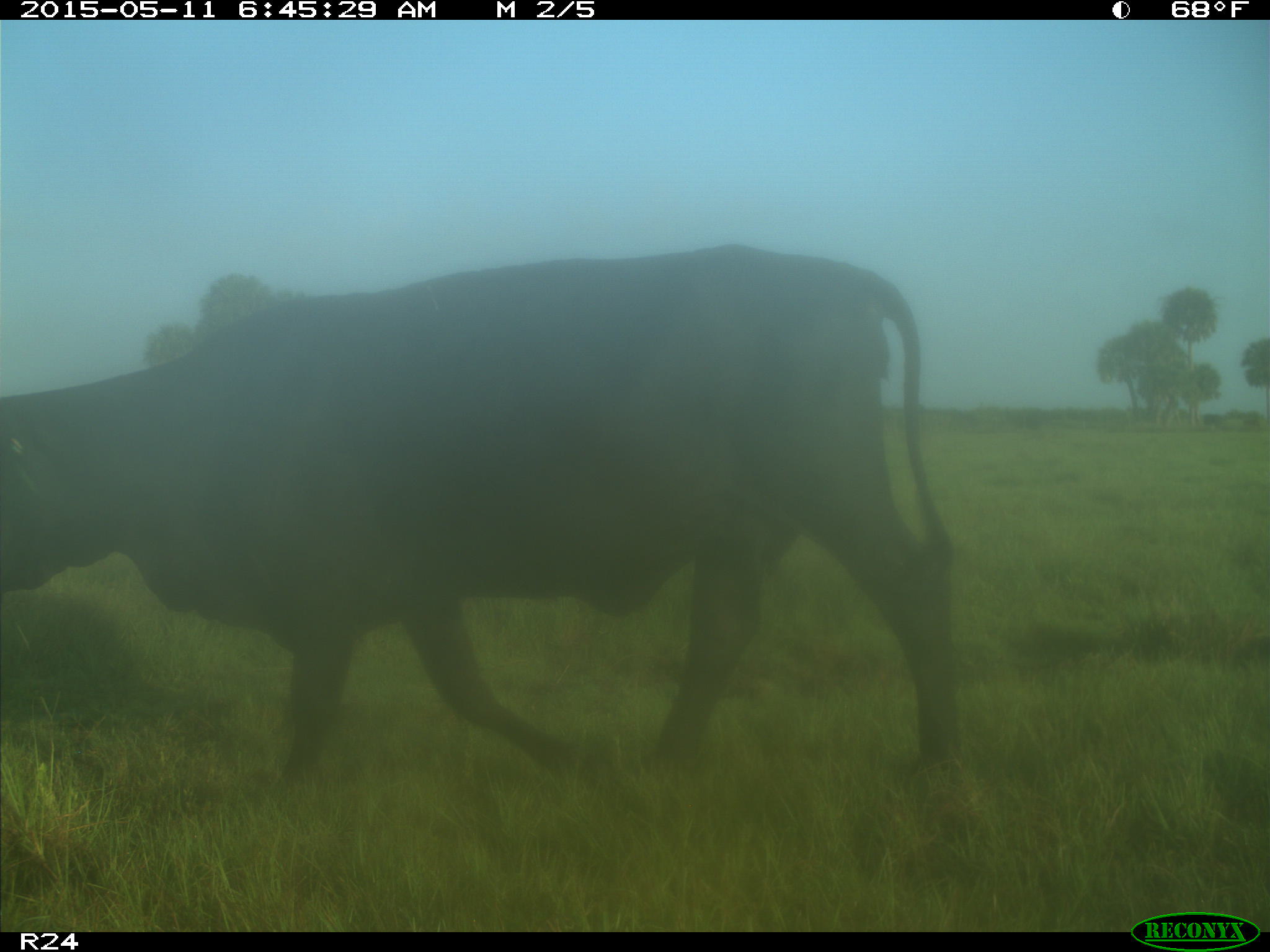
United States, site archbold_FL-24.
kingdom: Animalia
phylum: Chordata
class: Mammalia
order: Artiodactyla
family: Bovidae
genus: Bos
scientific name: Bos taurus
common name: domestic cow